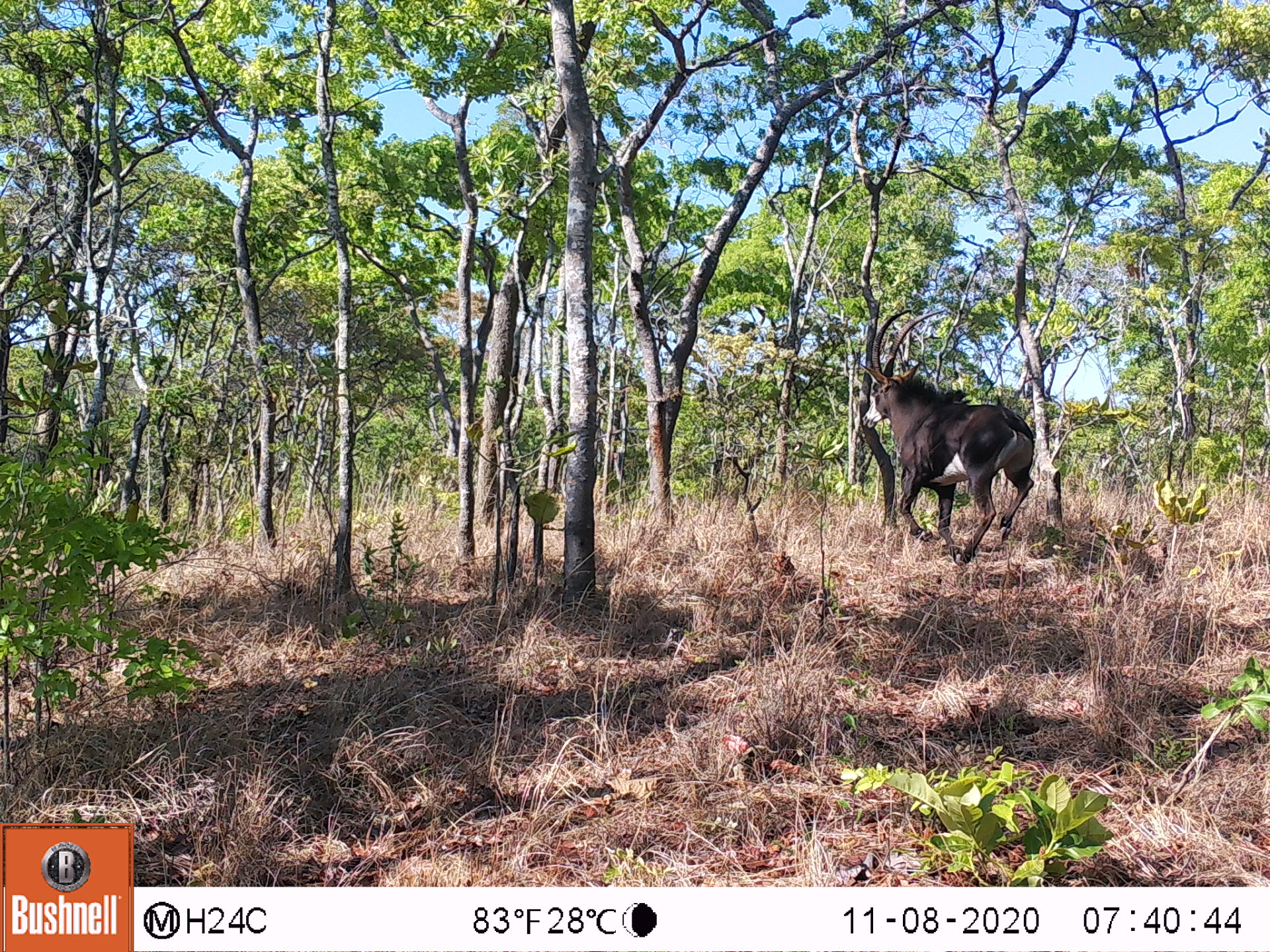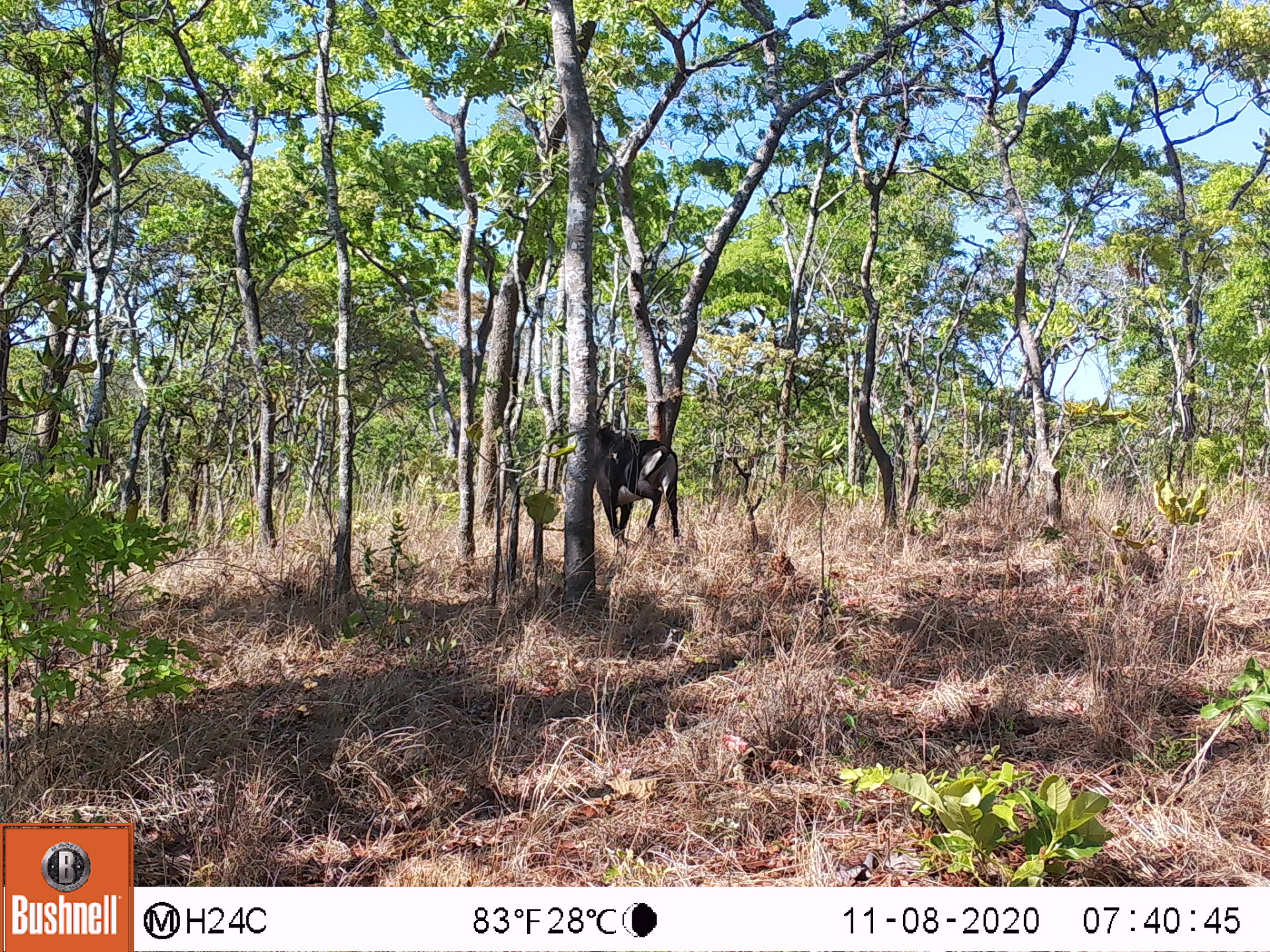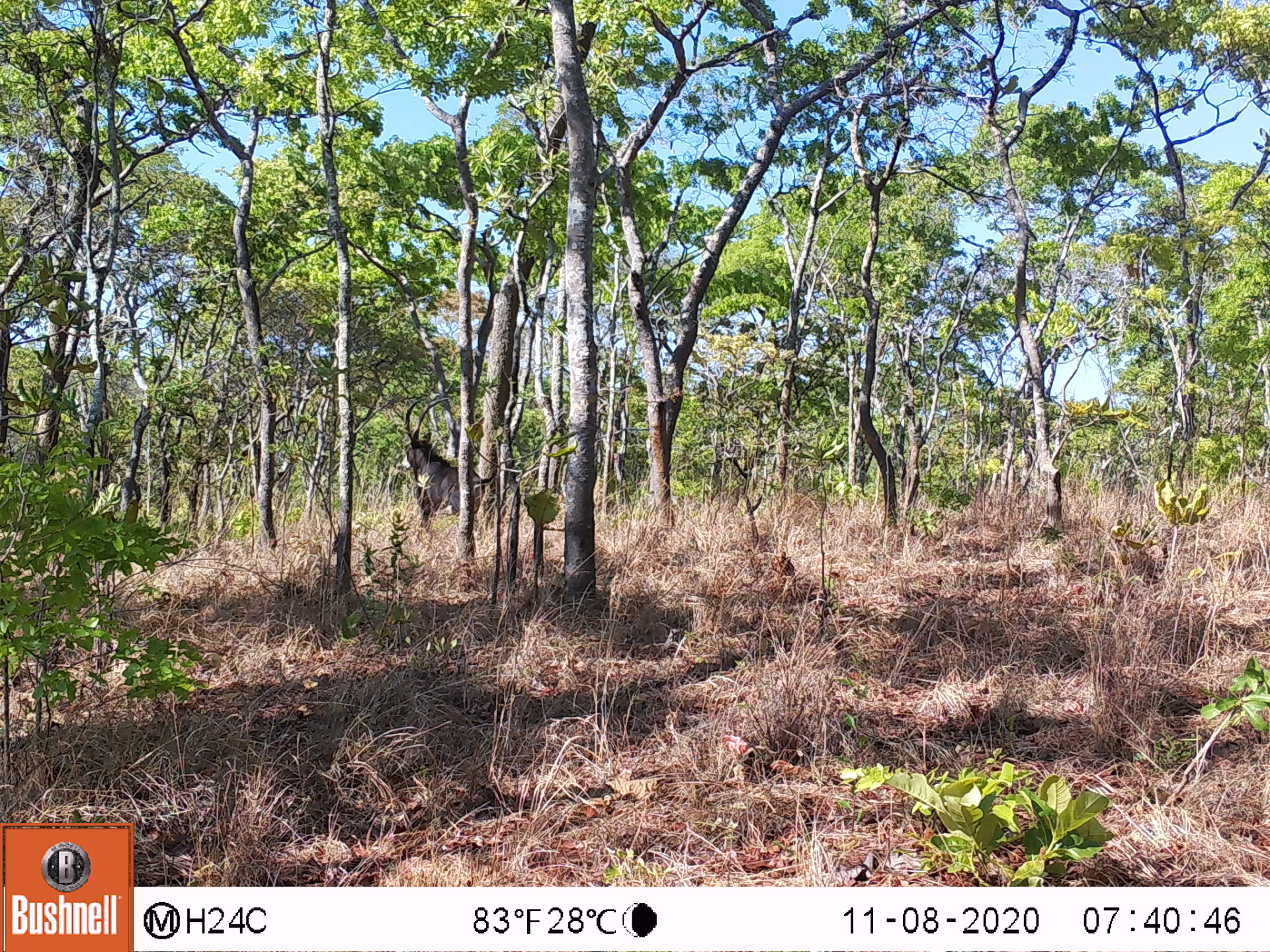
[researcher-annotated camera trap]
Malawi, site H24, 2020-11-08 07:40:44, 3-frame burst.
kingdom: Animalia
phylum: Chordata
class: Mammalia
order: Artiodactyla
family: Bovidae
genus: Hippotragus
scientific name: Hippotragus niger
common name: sable antelope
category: sable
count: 1